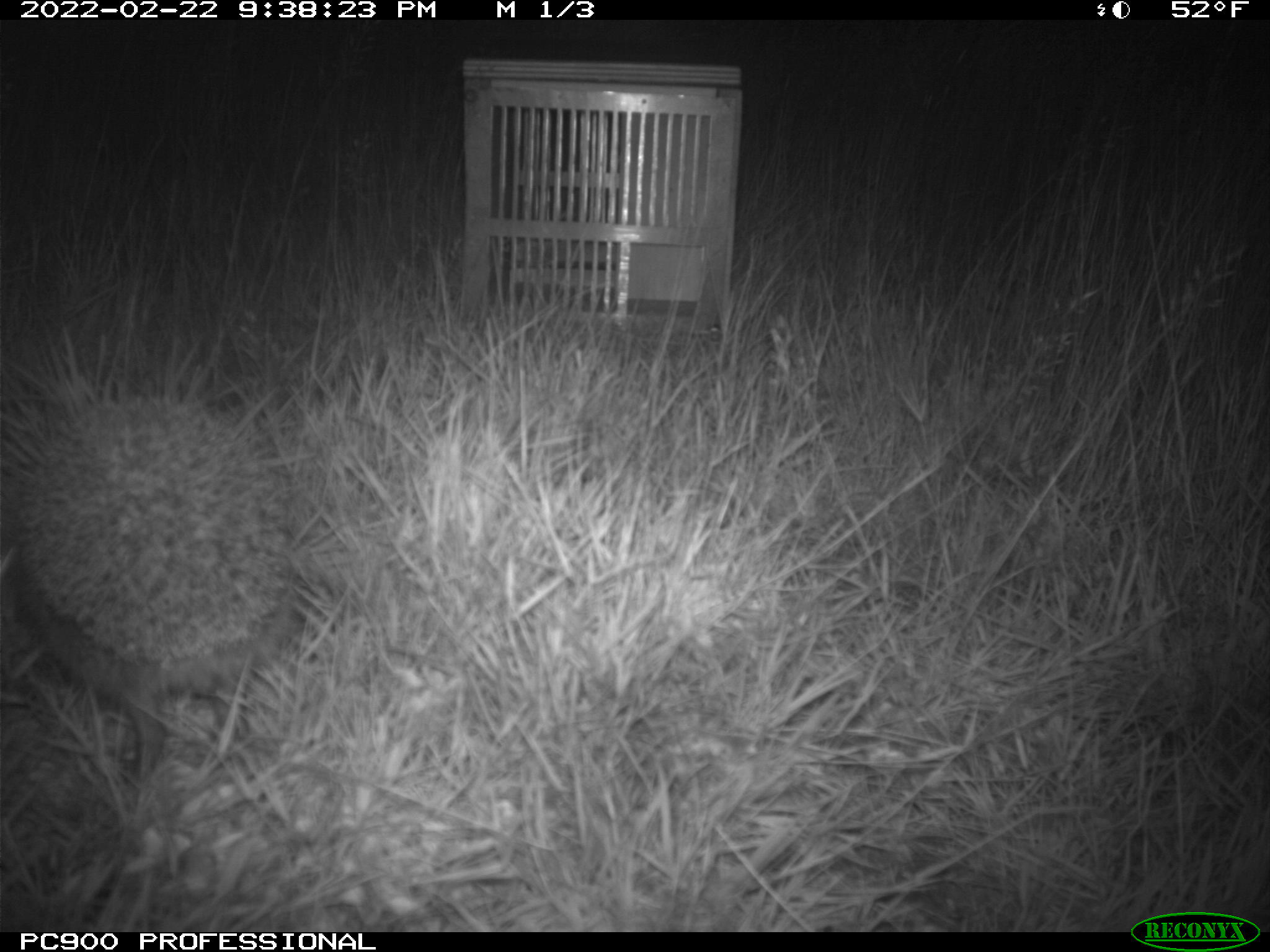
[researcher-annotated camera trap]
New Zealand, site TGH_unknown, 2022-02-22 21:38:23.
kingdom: Animalia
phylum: Chordata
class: Mammalia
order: Eulipotyphla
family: Erinaceidae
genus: Erinaceus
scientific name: Erinaceus europaeus europaeus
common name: european hedgehog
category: hedgehog